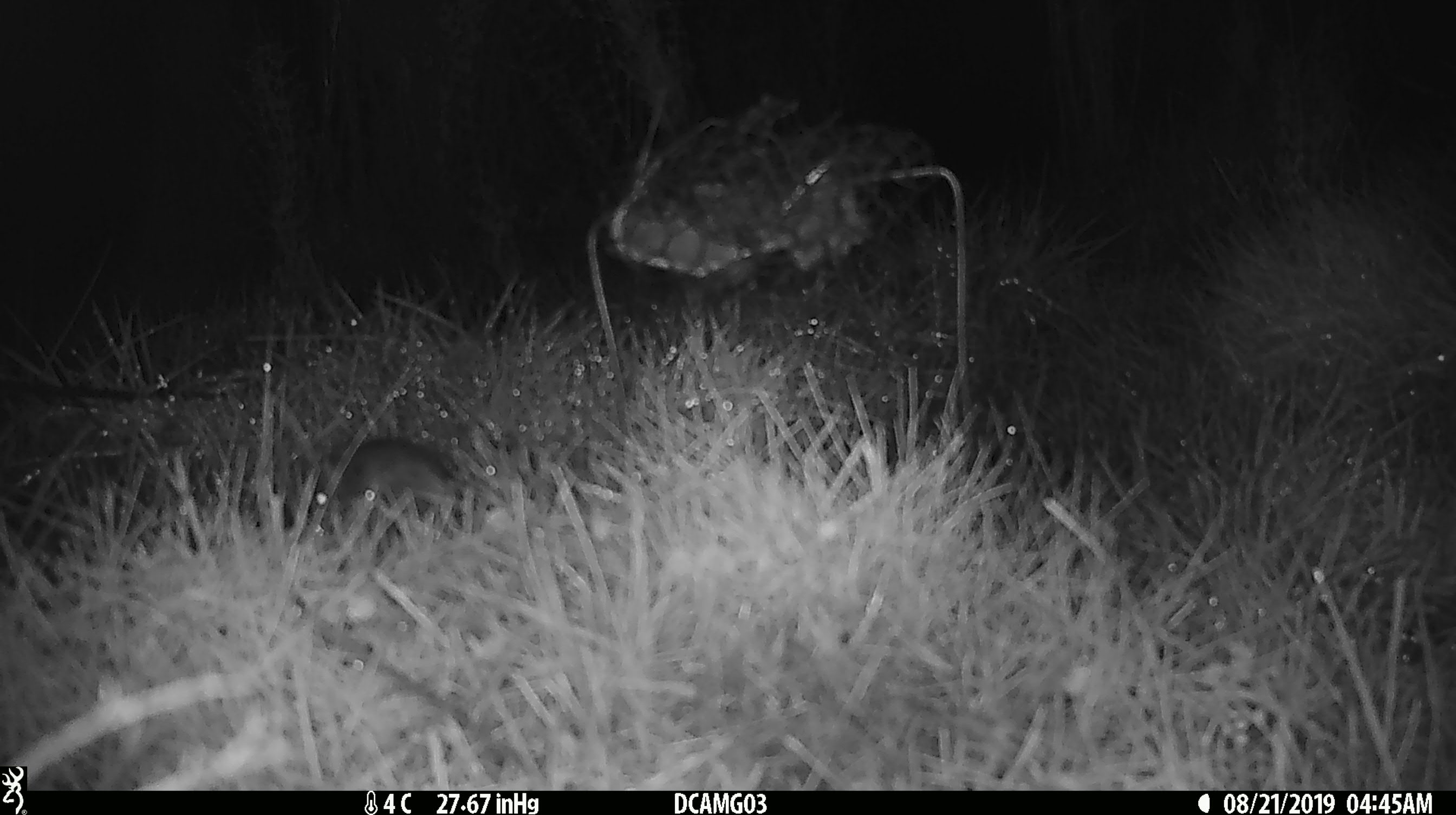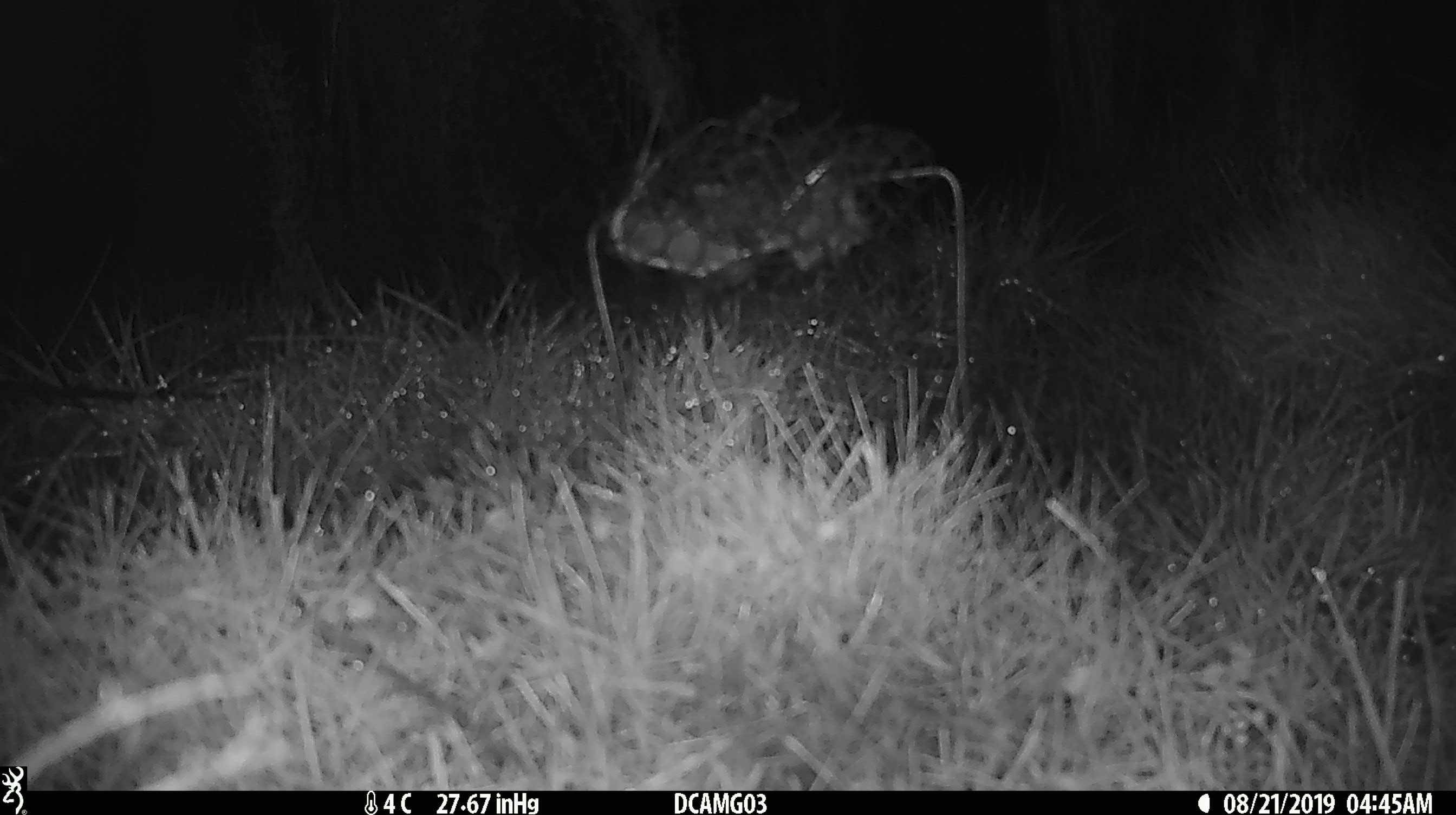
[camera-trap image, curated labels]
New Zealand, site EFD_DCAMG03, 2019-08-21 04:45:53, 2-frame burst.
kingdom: Animalia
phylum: Chordata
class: Mammalia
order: Rodentia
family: Muridae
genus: Mus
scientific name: Mus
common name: mouse